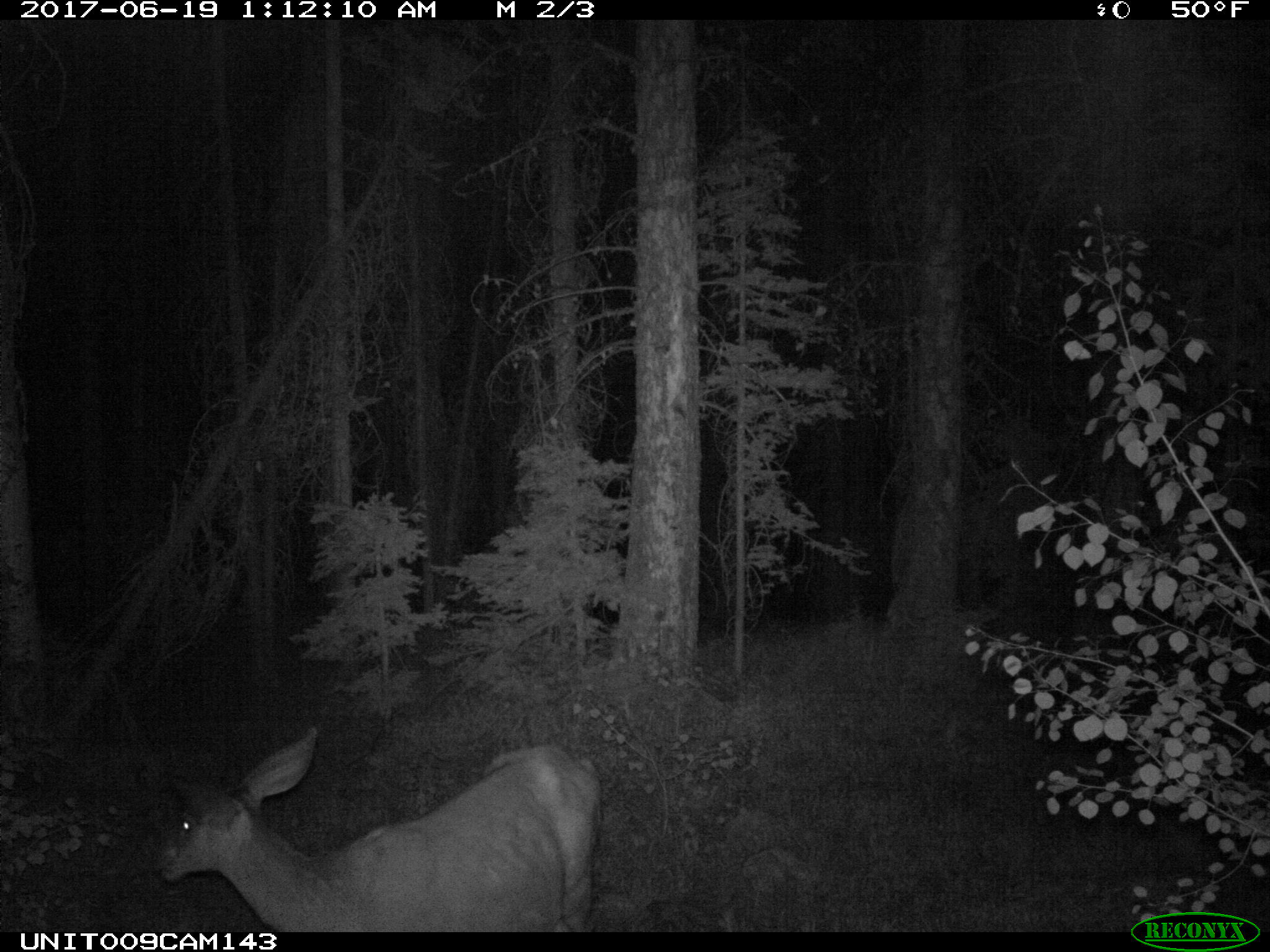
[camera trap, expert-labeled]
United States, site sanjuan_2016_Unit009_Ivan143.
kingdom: Animalia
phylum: Chordata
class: Mammalia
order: Artiodactyla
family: Cervidae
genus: Odocoileus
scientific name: Odocoileus hemionus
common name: mule deer